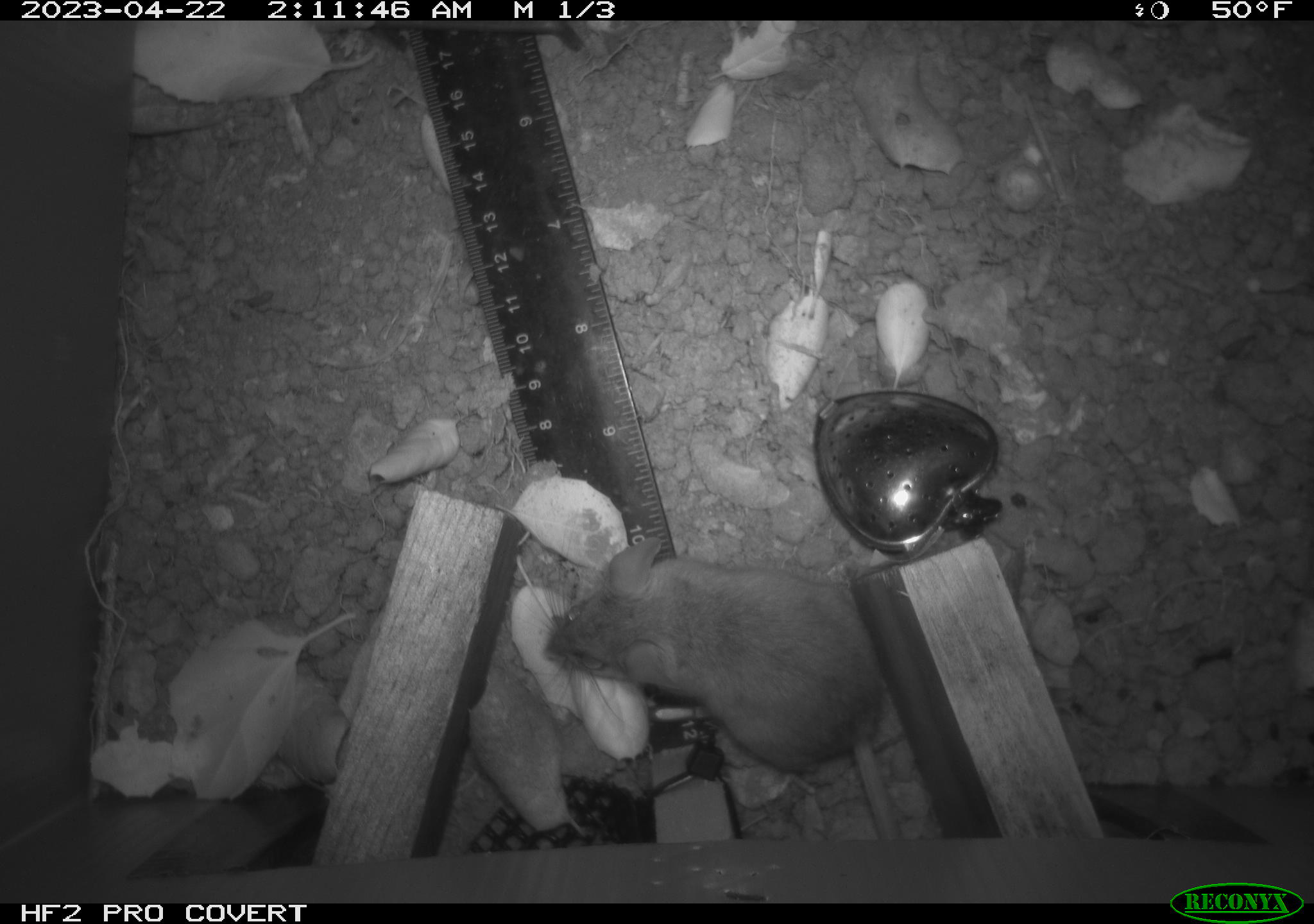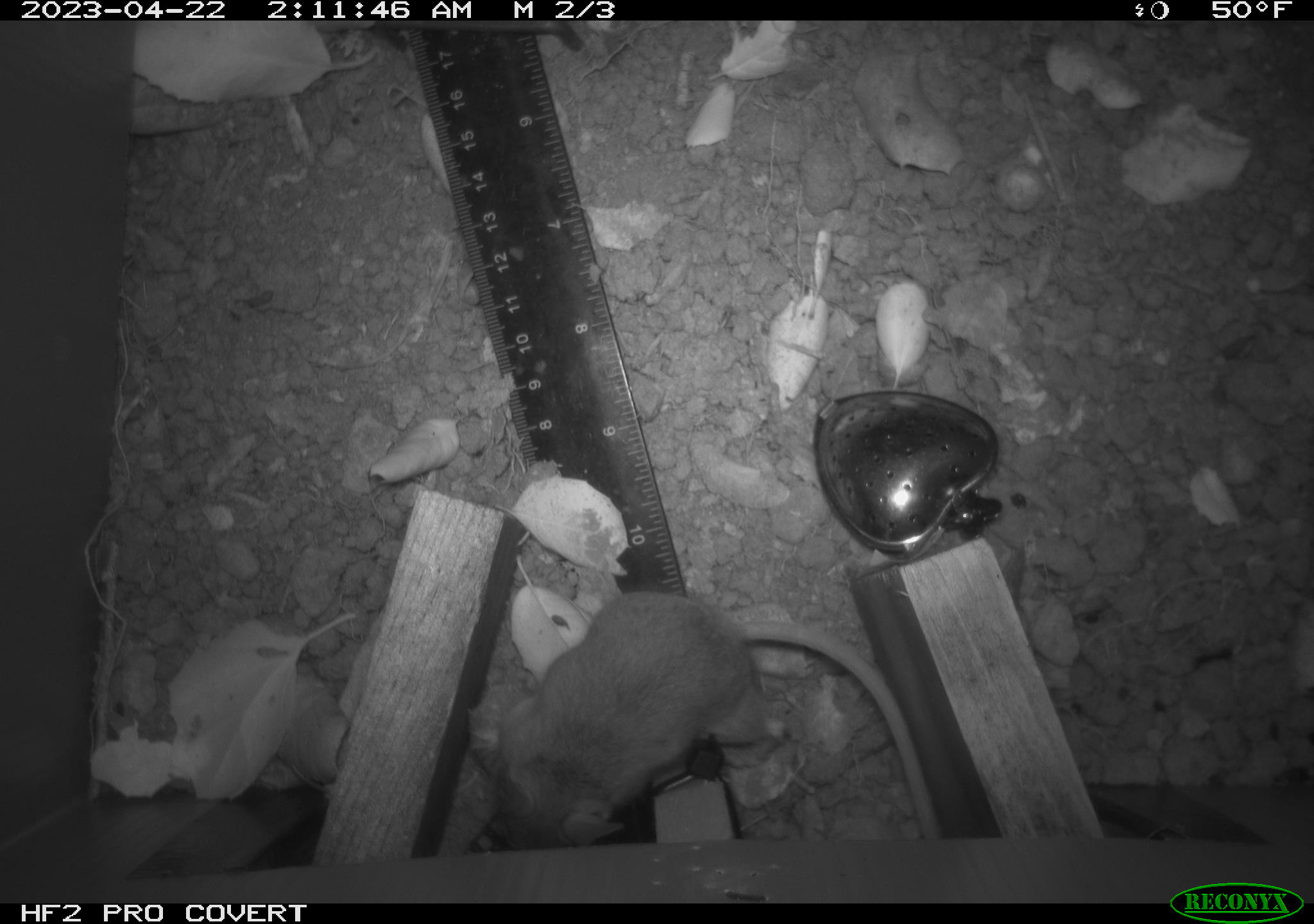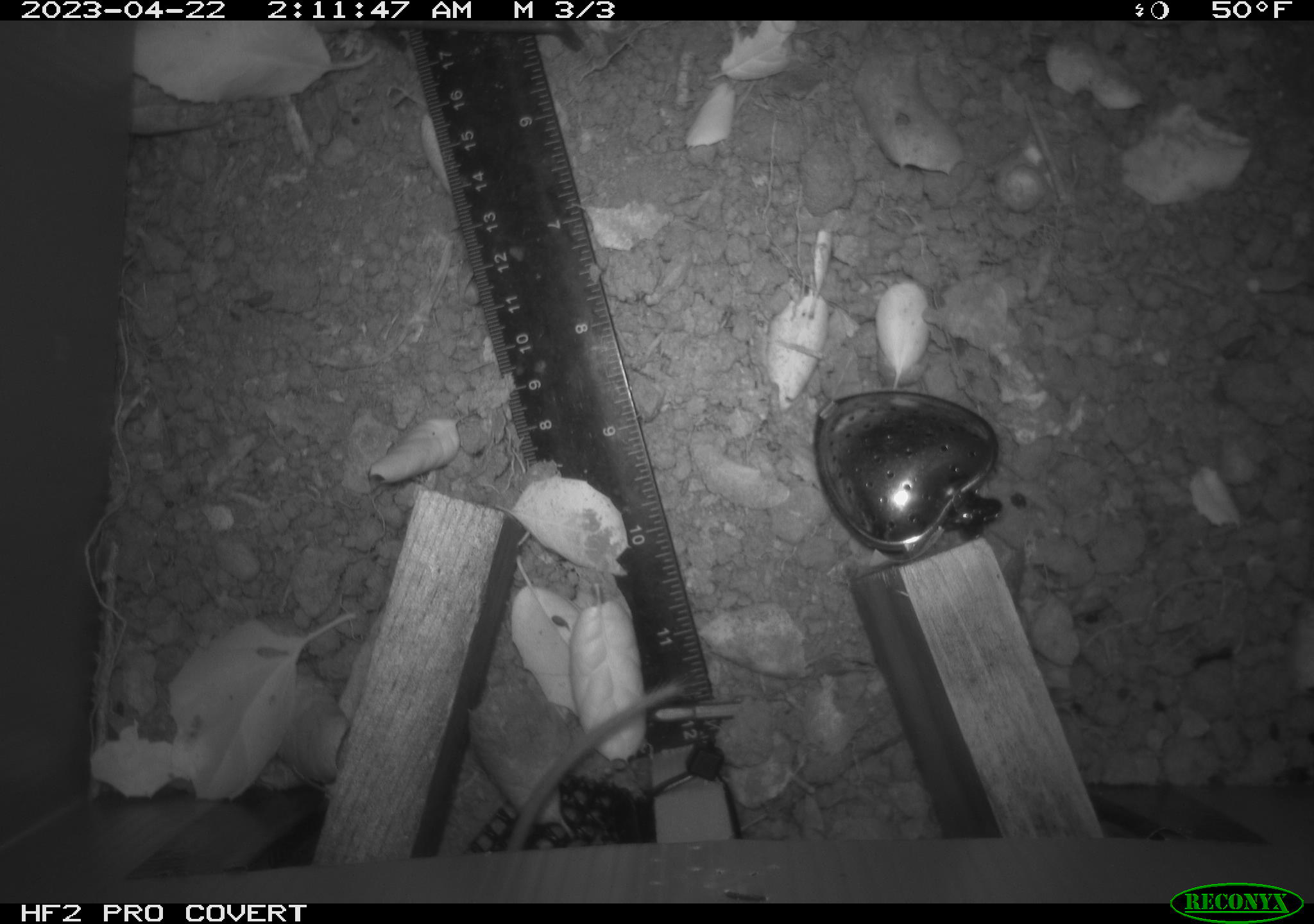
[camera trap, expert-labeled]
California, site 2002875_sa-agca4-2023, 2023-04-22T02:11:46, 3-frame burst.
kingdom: Animalia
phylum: Chordata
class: Mammalia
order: Rodentia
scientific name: Rodentia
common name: mouse species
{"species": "mouse species (Rodentia)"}